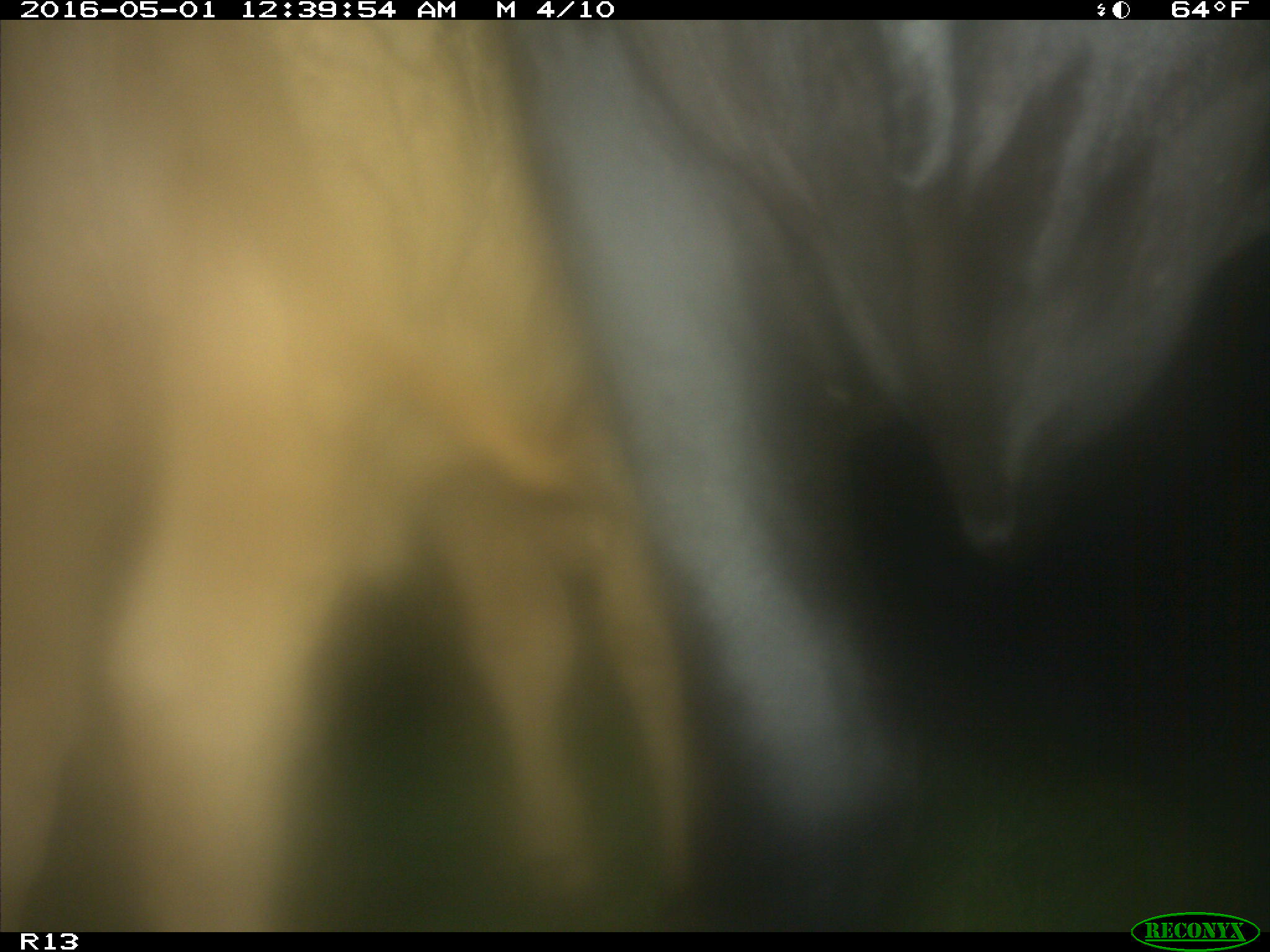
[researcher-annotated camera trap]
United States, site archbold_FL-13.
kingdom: Animalia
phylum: Chordata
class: Mammalia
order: Artiodactyla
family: Bovidae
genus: Bos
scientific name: Bos taurus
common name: domestic cow